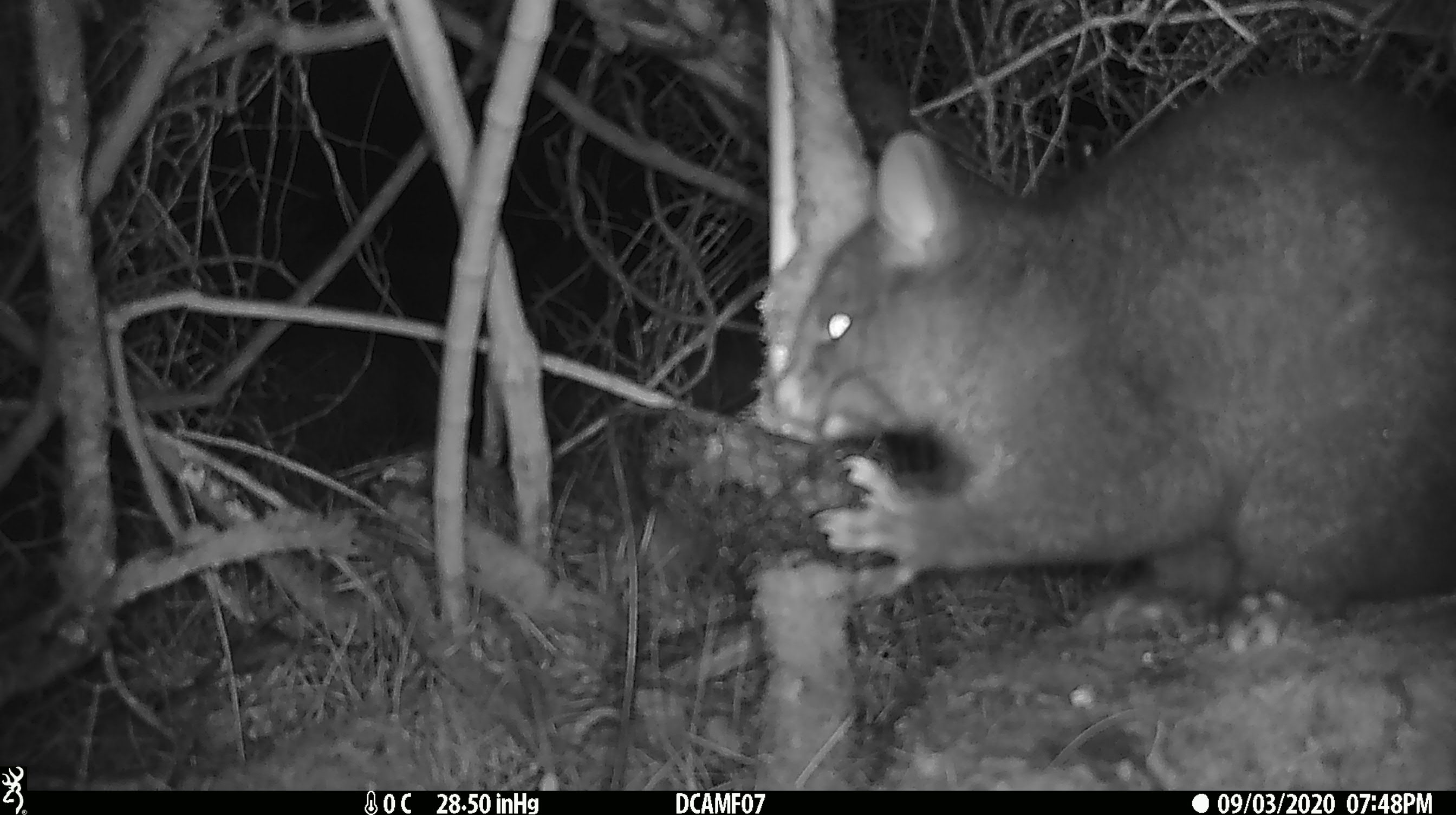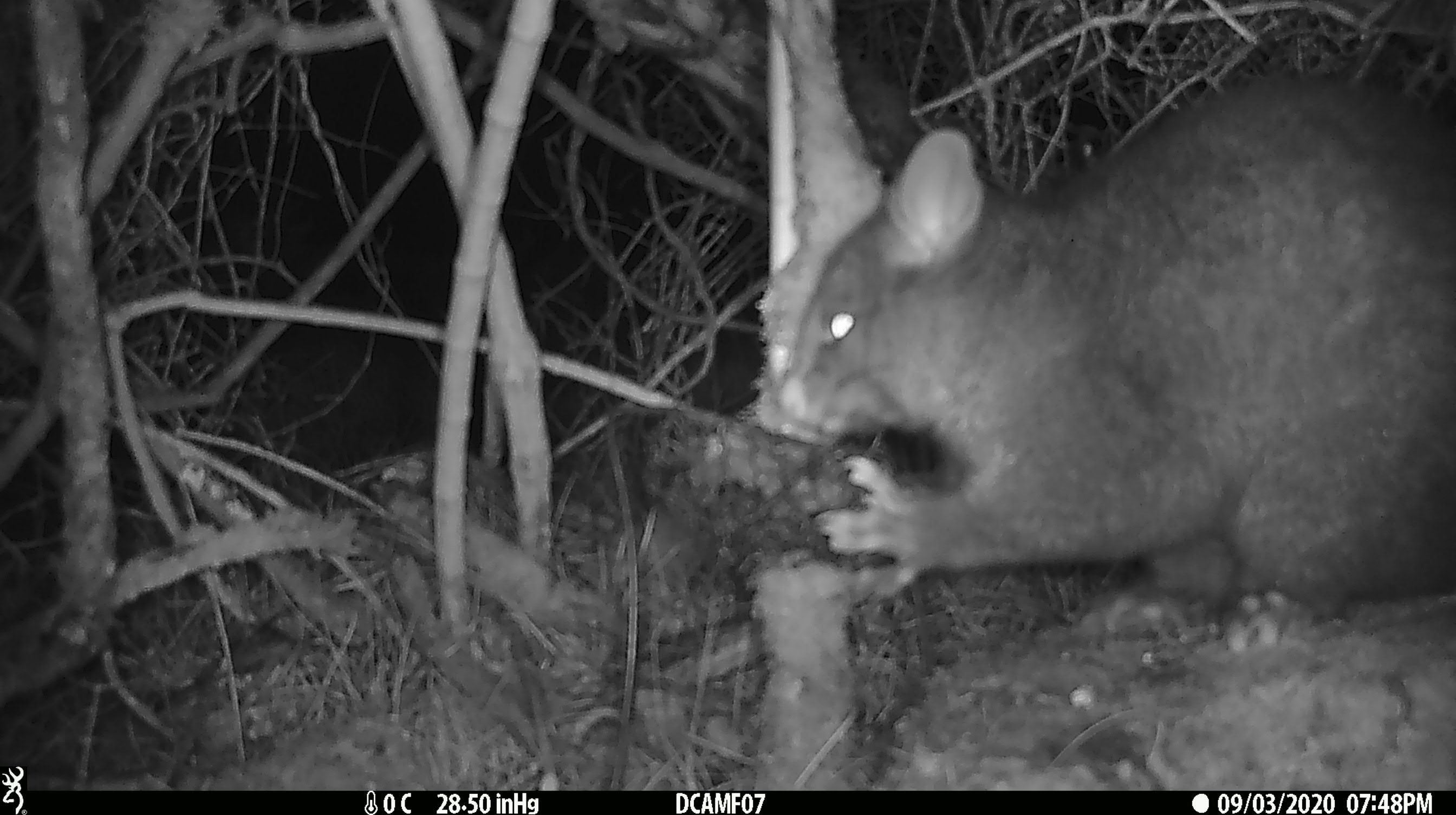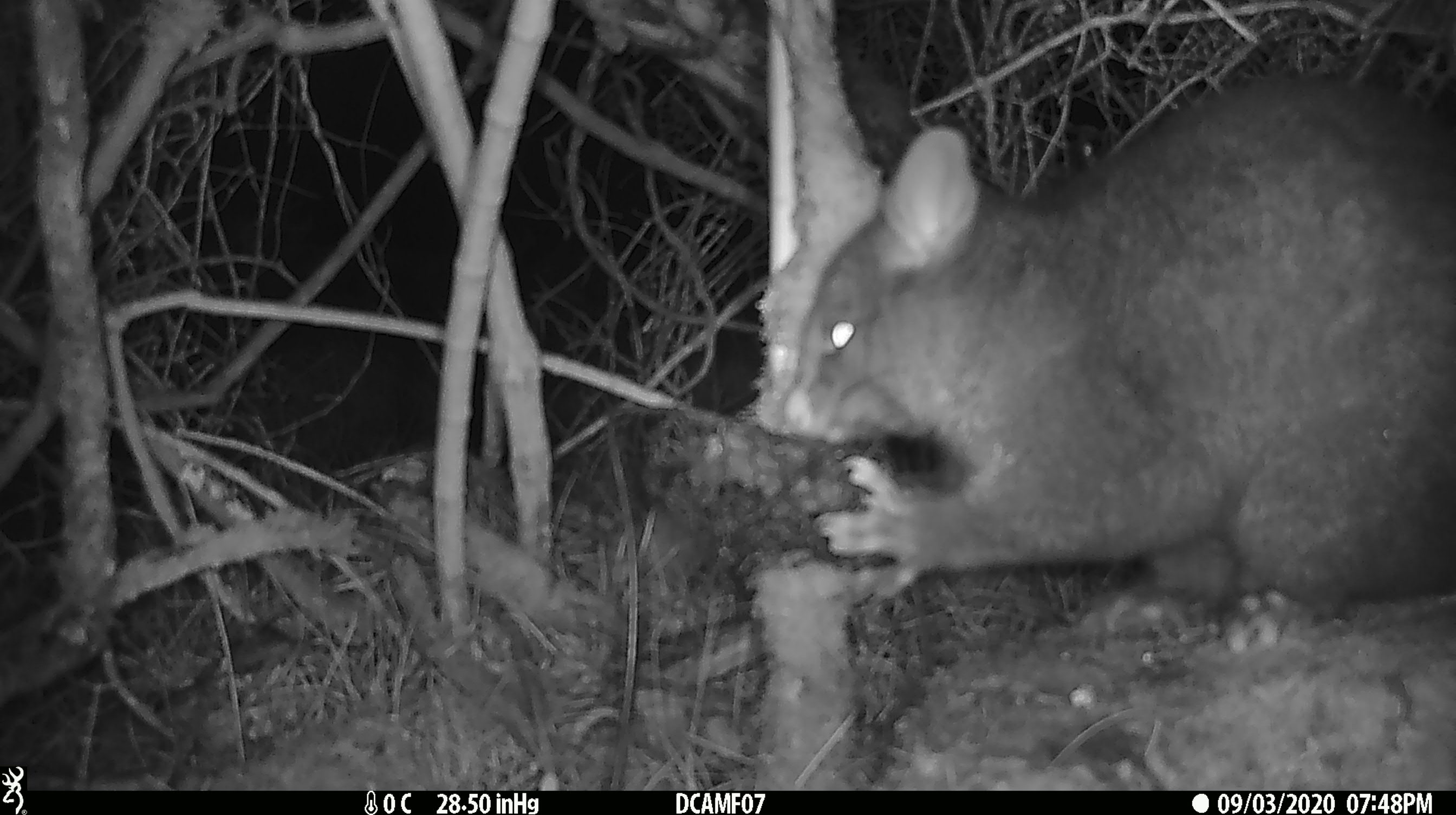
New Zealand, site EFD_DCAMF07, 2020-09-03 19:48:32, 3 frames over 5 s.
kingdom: Animalia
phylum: Chordata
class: Mammalia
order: Diprotodontia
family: Phalangeridae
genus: Trichosurus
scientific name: Trichosurus vulpecula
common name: common brushtail possum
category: possum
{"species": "possum (common brushtail possum) (Trichosurus vulpecula)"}